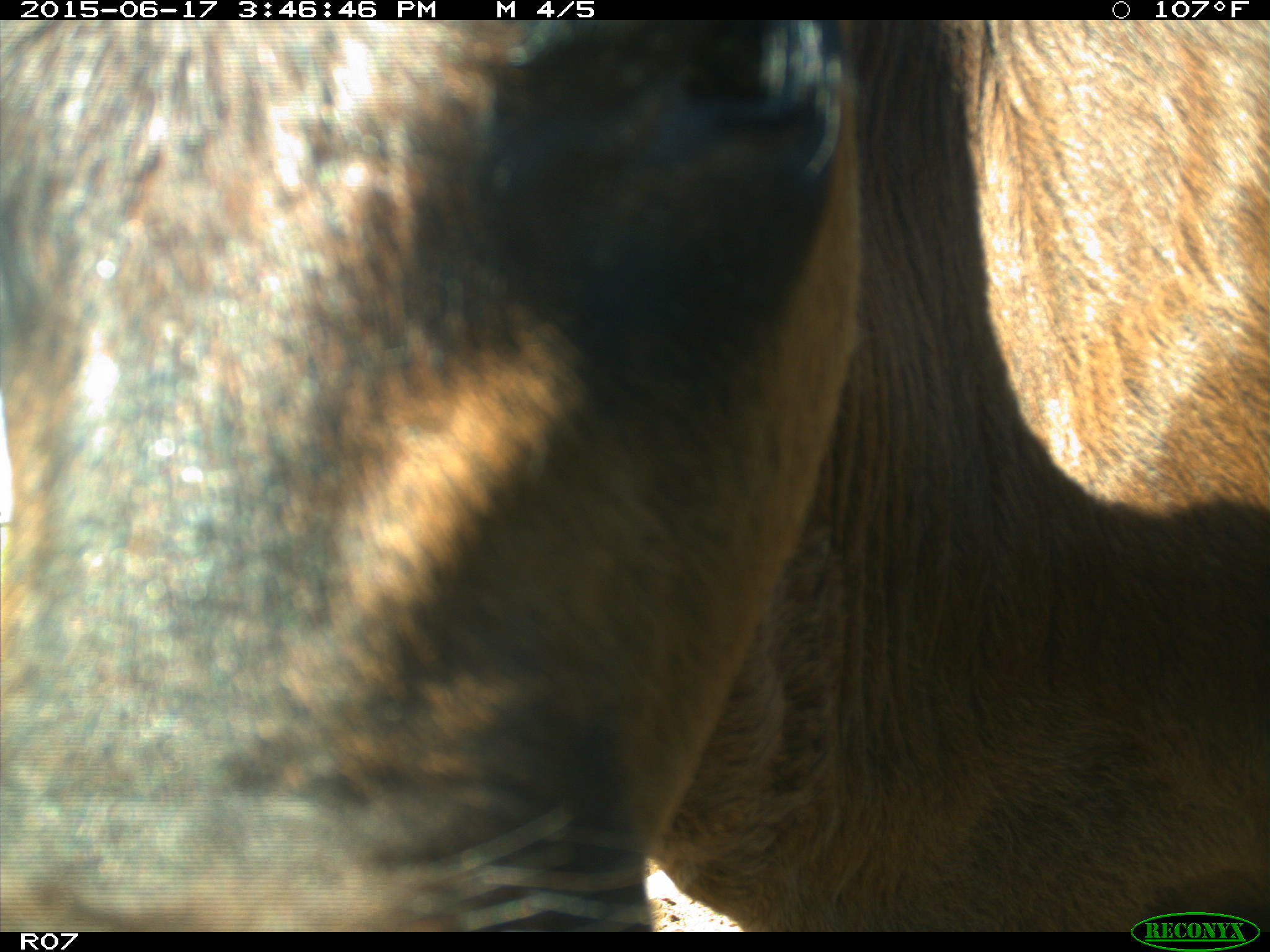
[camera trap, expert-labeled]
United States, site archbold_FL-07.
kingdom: Animalia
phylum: Chordata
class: Mammalia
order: Artiodactyla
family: Bovidae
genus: Bos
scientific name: Bos taurus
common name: domestic cow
Bos taurus (domestic cow).